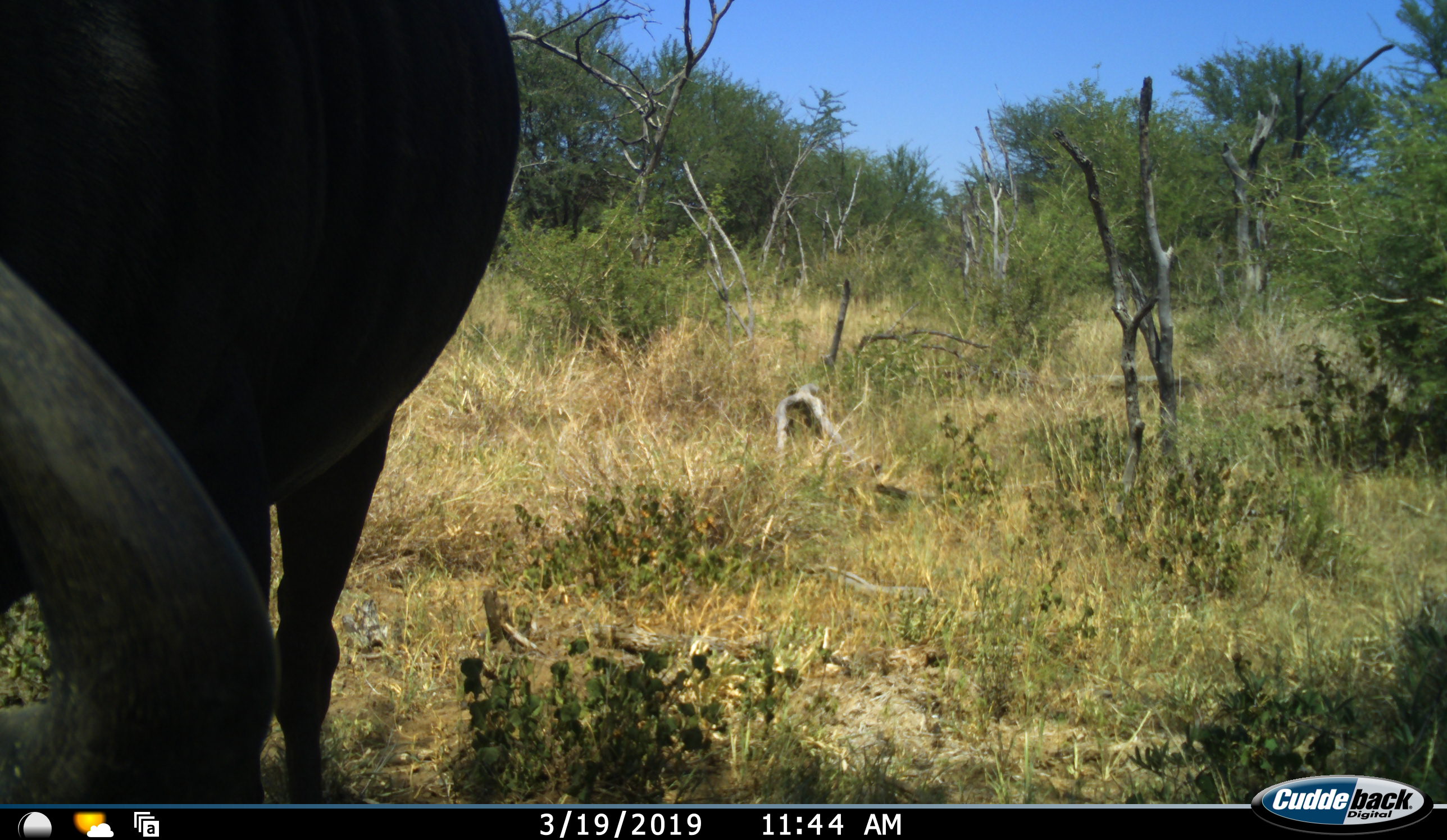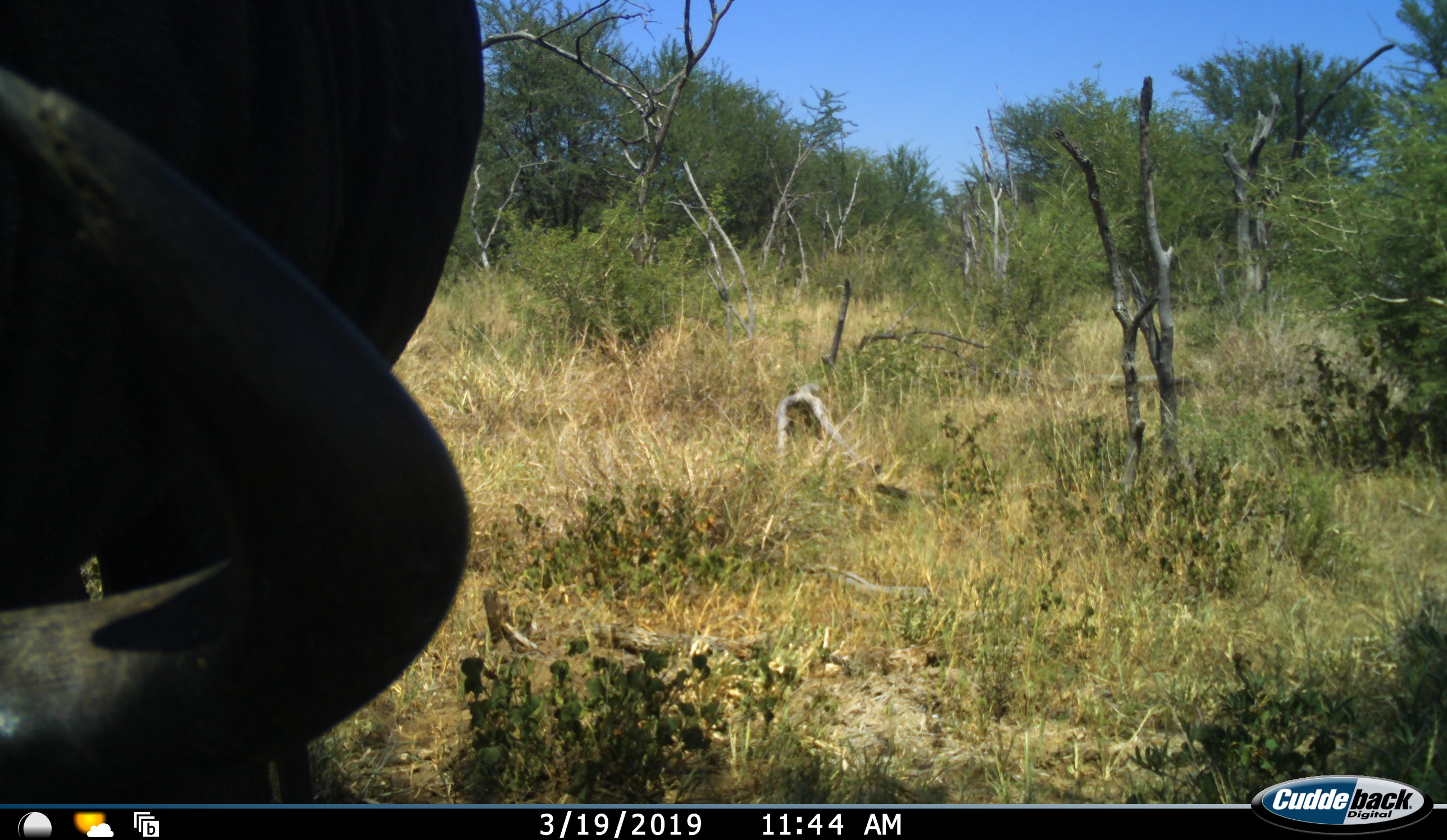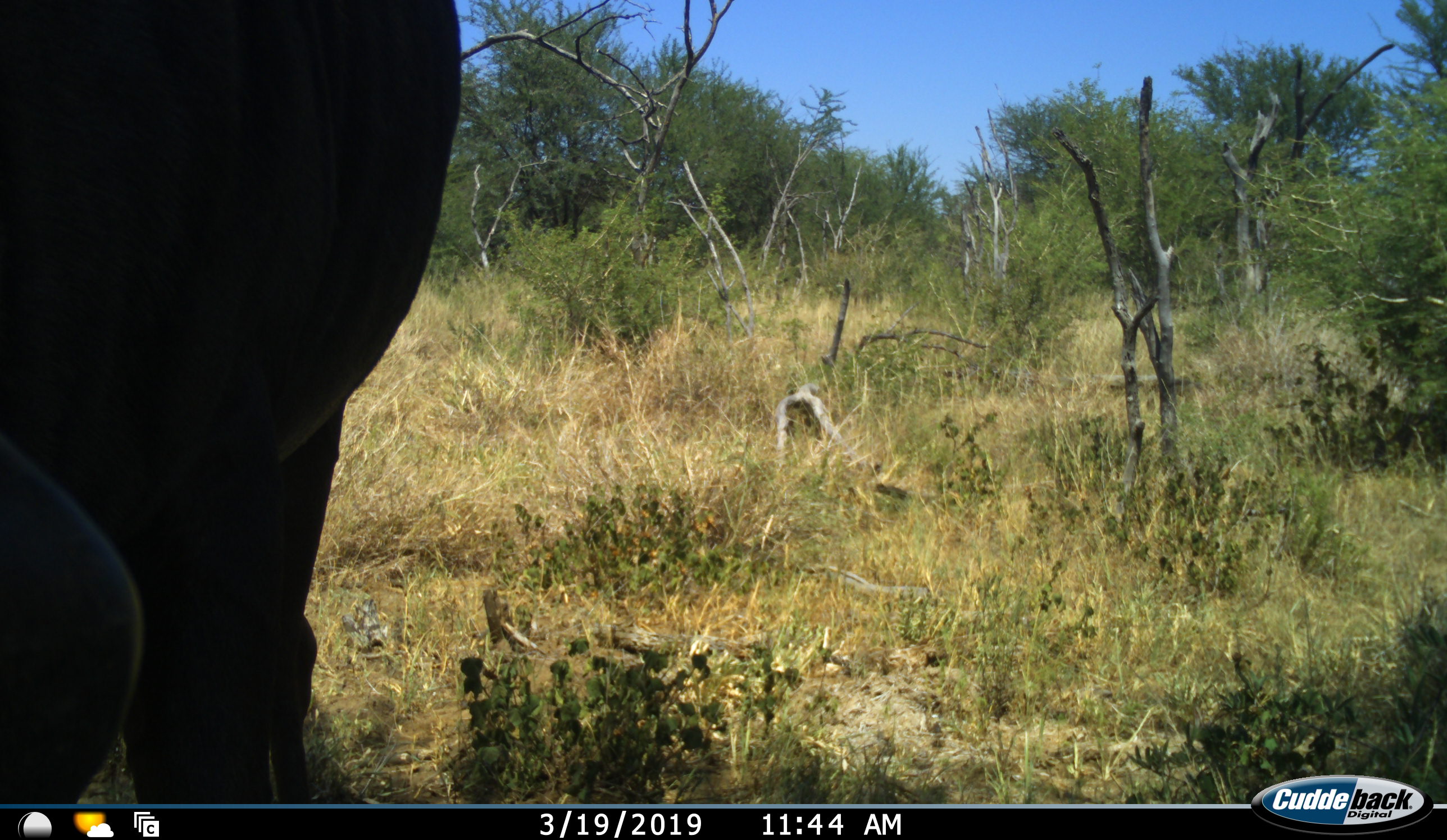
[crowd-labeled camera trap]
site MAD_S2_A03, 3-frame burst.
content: unidentified animal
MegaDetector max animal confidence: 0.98